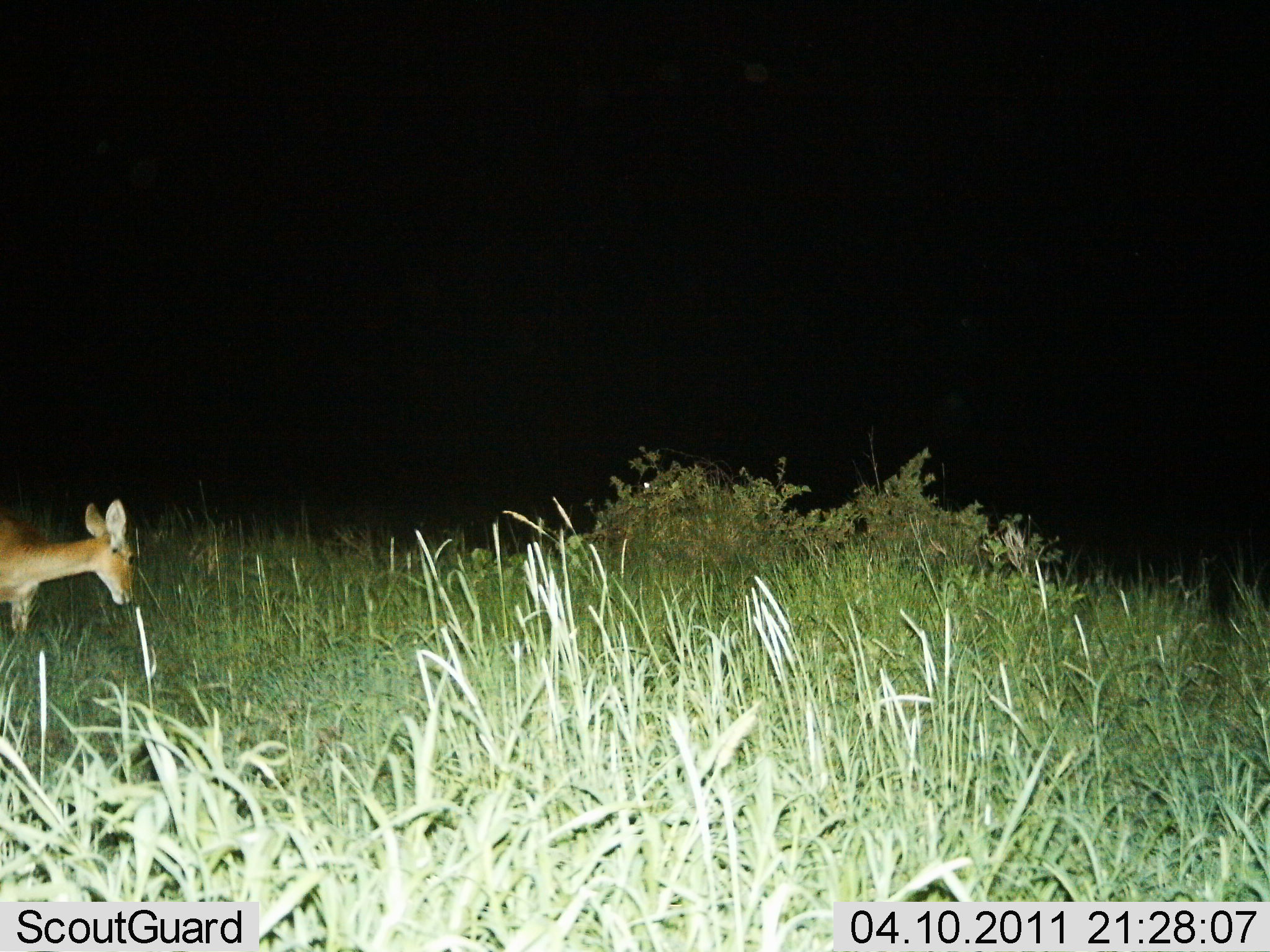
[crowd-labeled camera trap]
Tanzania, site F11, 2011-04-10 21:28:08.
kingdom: Animalia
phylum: Chordata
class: Mammalia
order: Artiodactyla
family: Bovidae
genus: Redunca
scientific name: Redunca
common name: reedbuck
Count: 1.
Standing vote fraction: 89%.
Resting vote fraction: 0%.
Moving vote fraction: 0%.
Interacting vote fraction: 0%.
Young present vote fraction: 0%.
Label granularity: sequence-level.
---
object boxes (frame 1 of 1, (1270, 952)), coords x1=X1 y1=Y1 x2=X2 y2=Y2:
animal: x1=1 y1=496 x2=139 y2=643